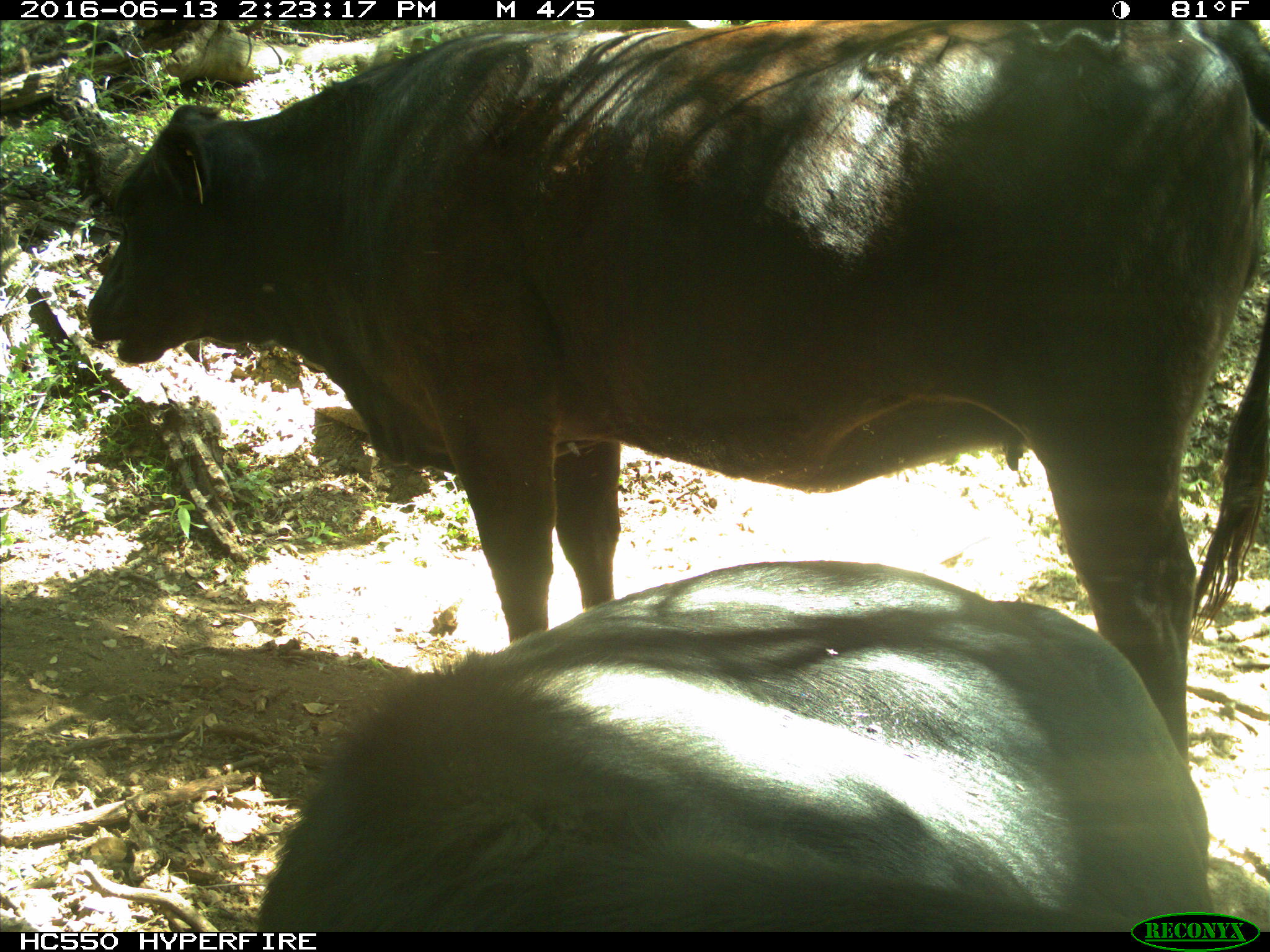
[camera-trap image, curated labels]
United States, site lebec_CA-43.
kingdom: Animalia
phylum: Chordata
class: Mammalia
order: Artiodactyla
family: Bovidae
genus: Bos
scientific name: Bos taurus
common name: domestic cow